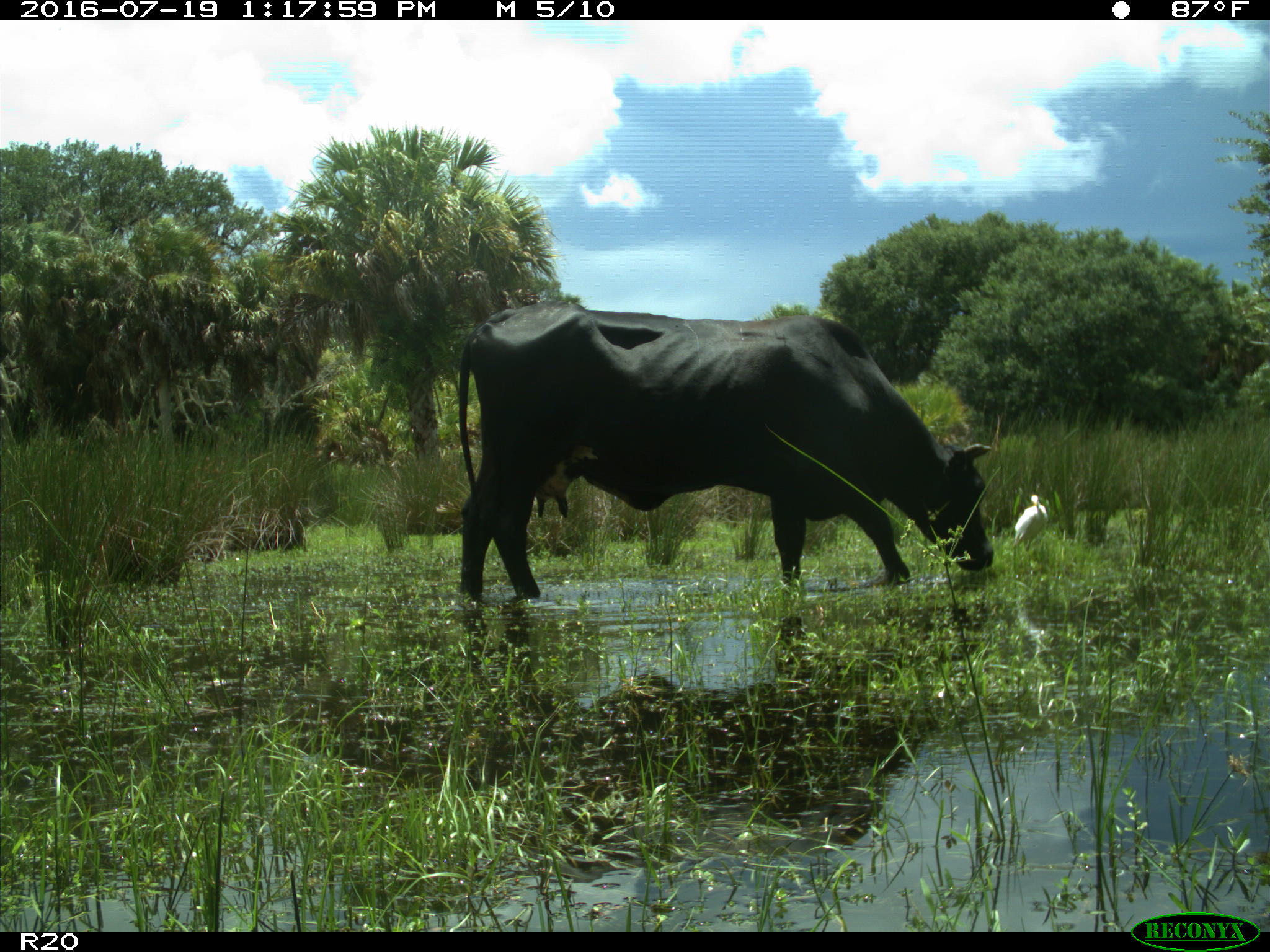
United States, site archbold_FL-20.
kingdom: Animalia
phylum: Chordata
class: Mammalia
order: Artiodactyla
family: Bovidae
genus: Bos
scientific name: Bos taurus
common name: domestic cow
Bos taurus (domestic cow).